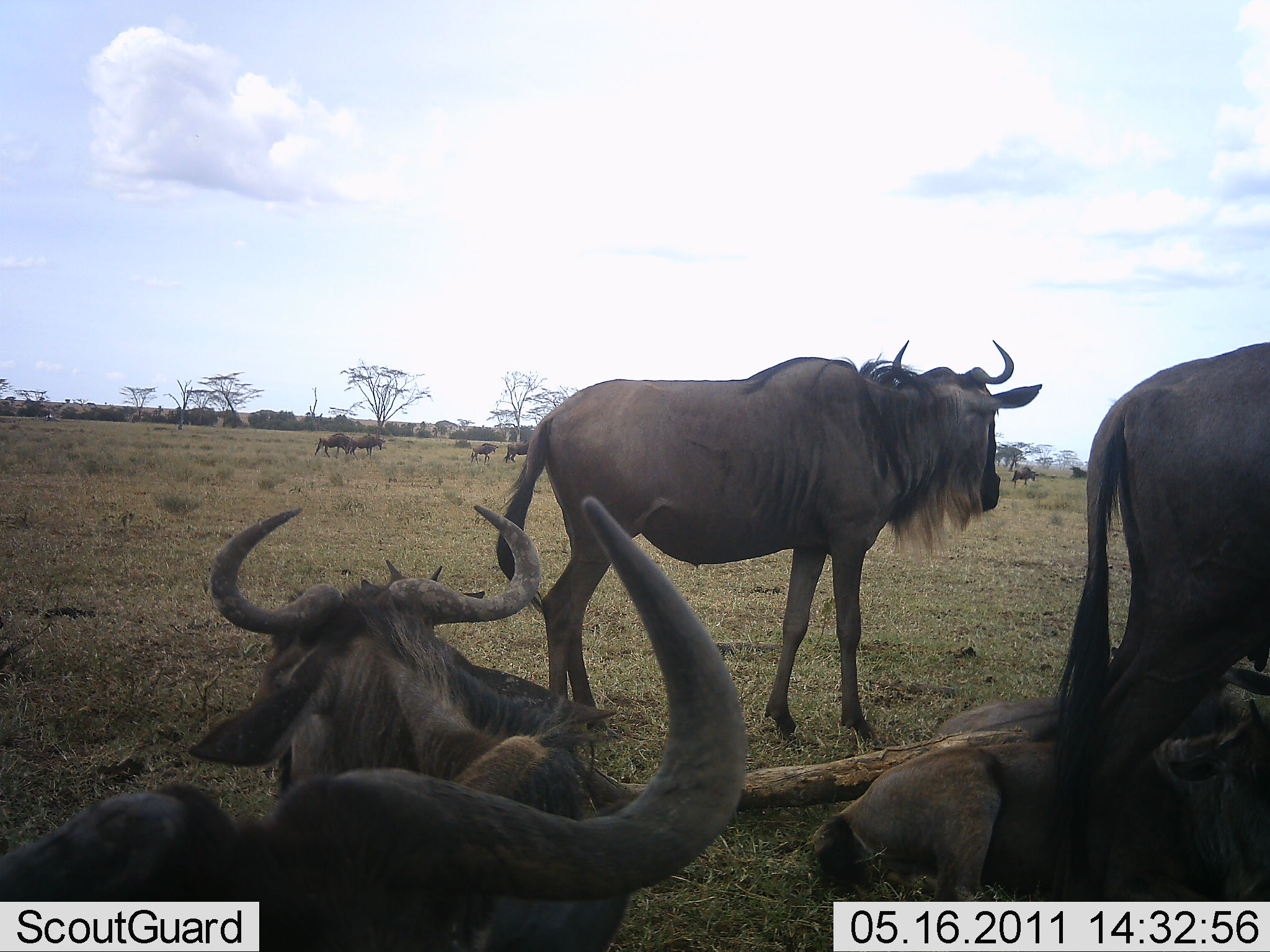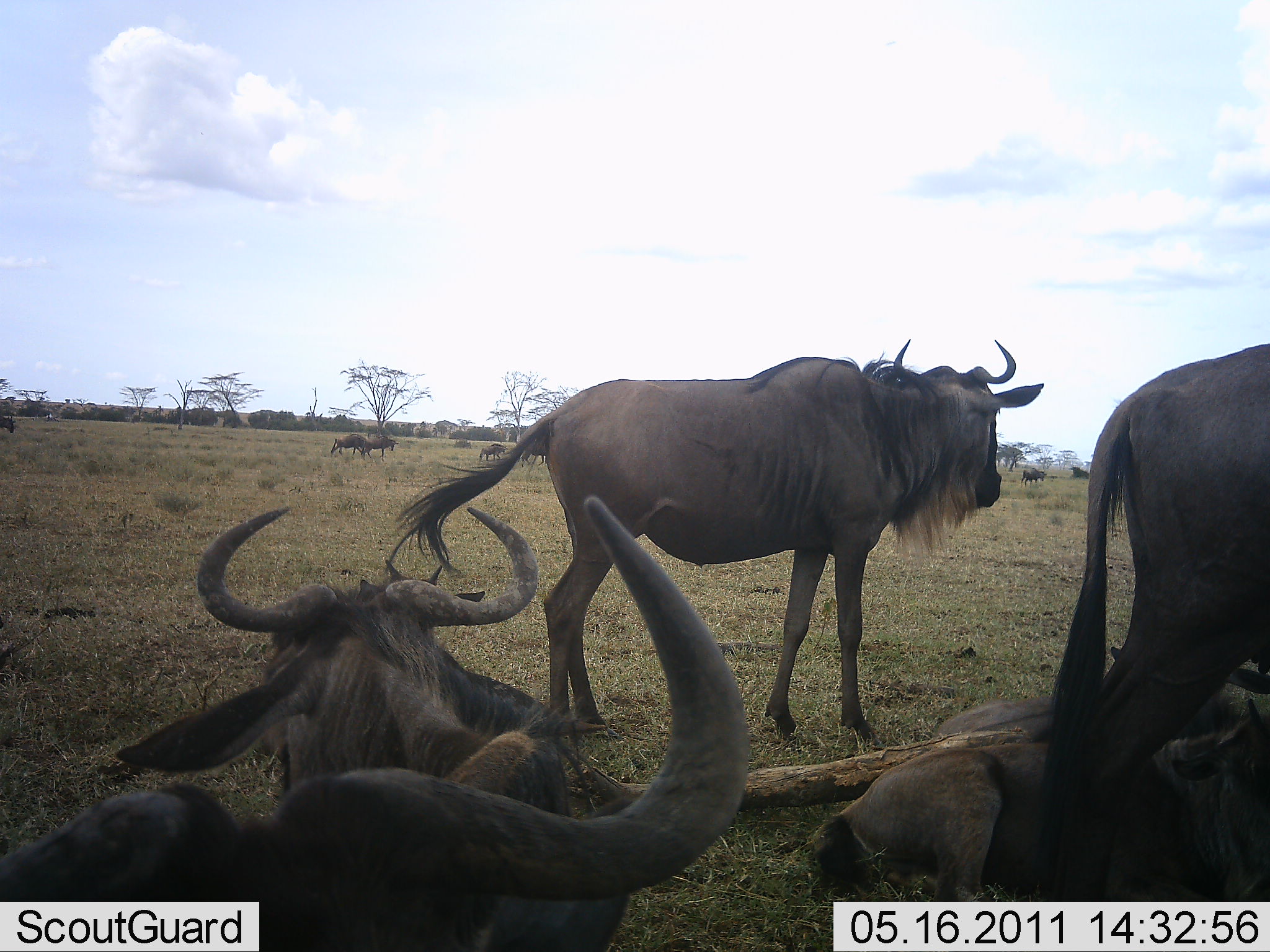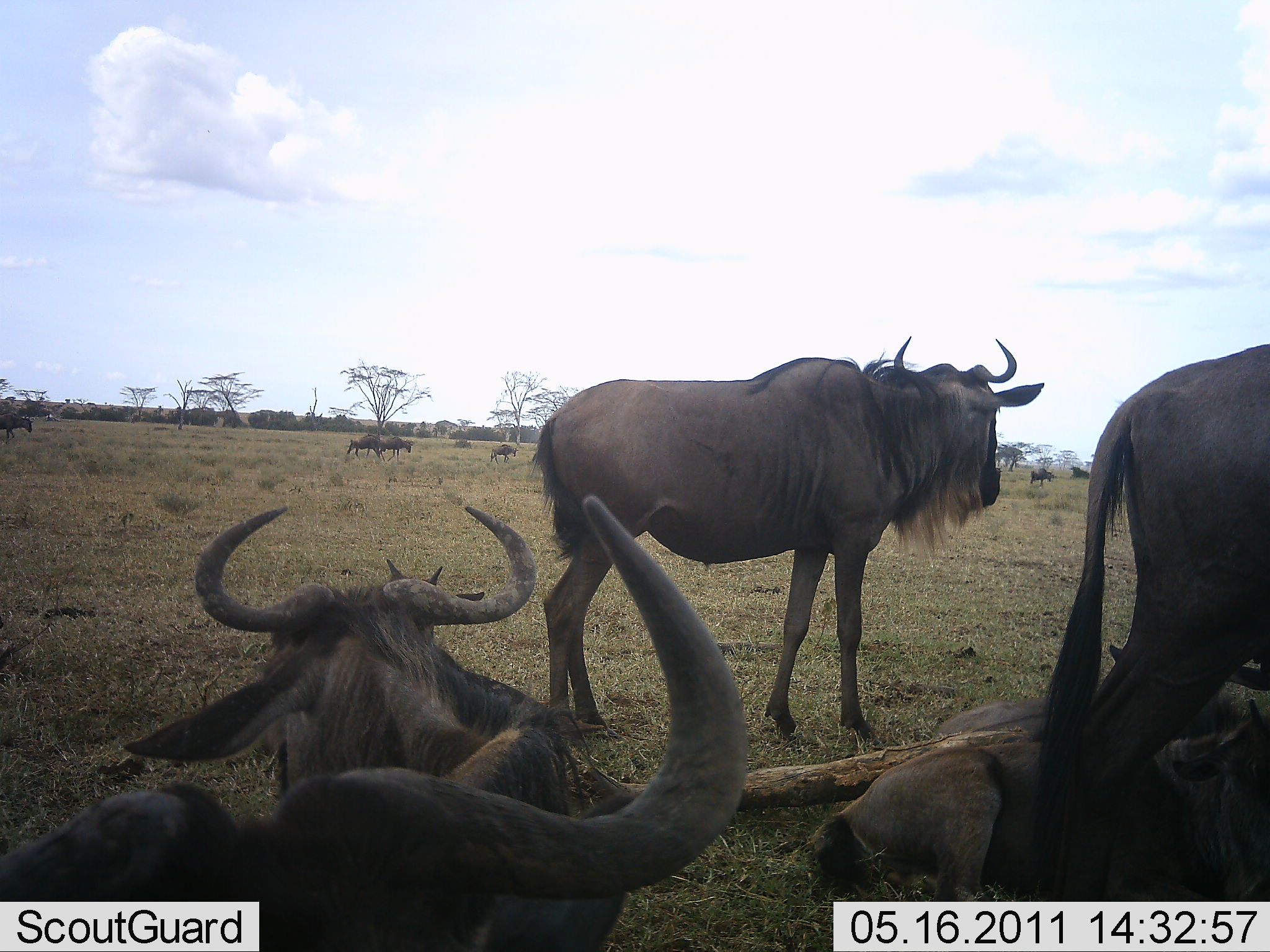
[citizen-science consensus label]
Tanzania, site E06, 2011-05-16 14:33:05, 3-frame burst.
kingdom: Animalia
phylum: Chordata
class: Mammalia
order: Artiodactyla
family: Bovidae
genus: Connochaetes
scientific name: Connochaetes taurinus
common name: blue wildebeest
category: wildebeest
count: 11-50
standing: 75%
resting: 92%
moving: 67%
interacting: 8%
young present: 8%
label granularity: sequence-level